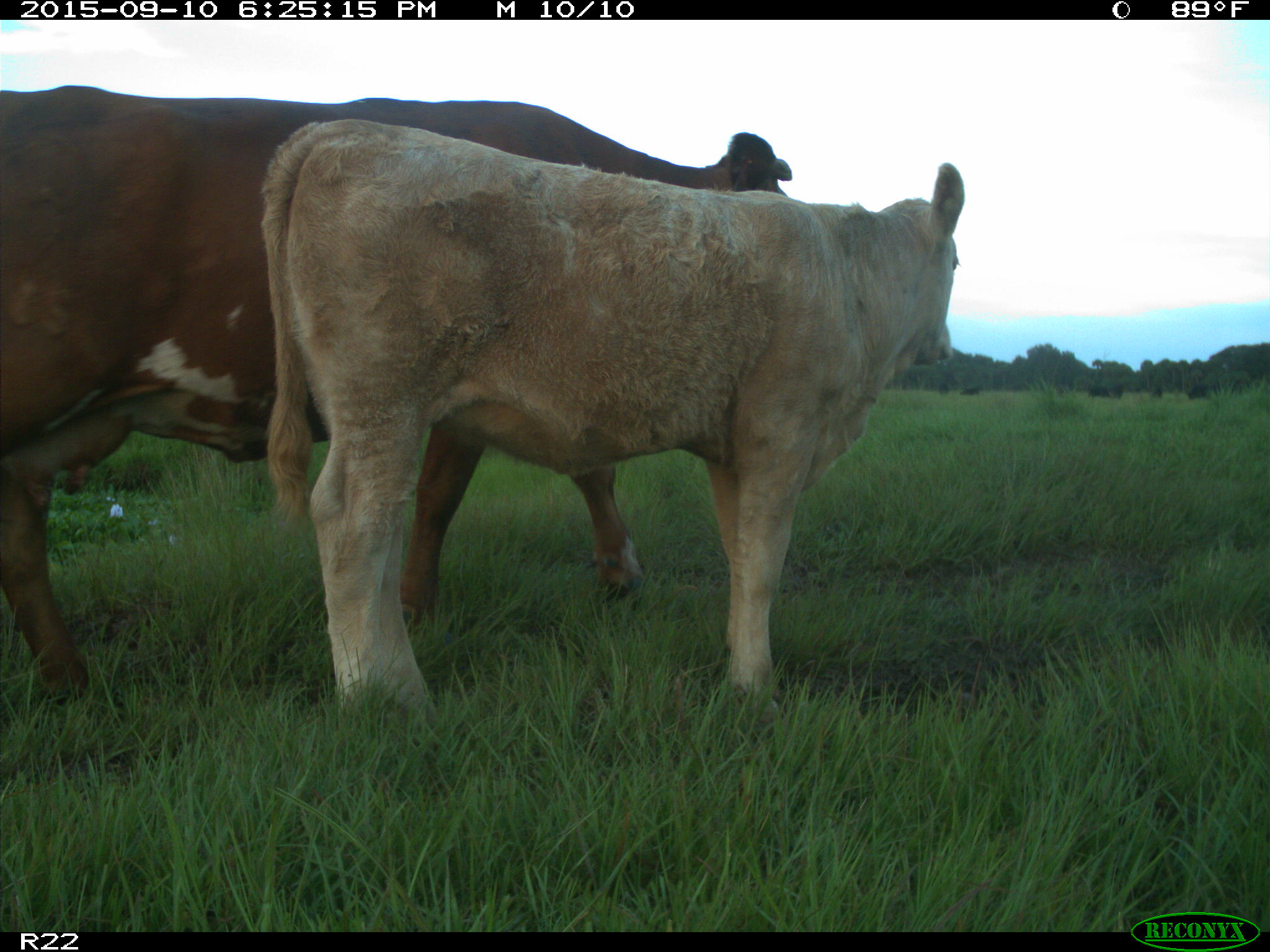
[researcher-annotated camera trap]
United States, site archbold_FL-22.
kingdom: Animalia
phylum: Chordata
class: Mammalia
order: Artiodactyla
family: Bovidae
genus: Bos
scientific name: Bos taurus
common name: domestic cow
Bos taurus (domestic cow).